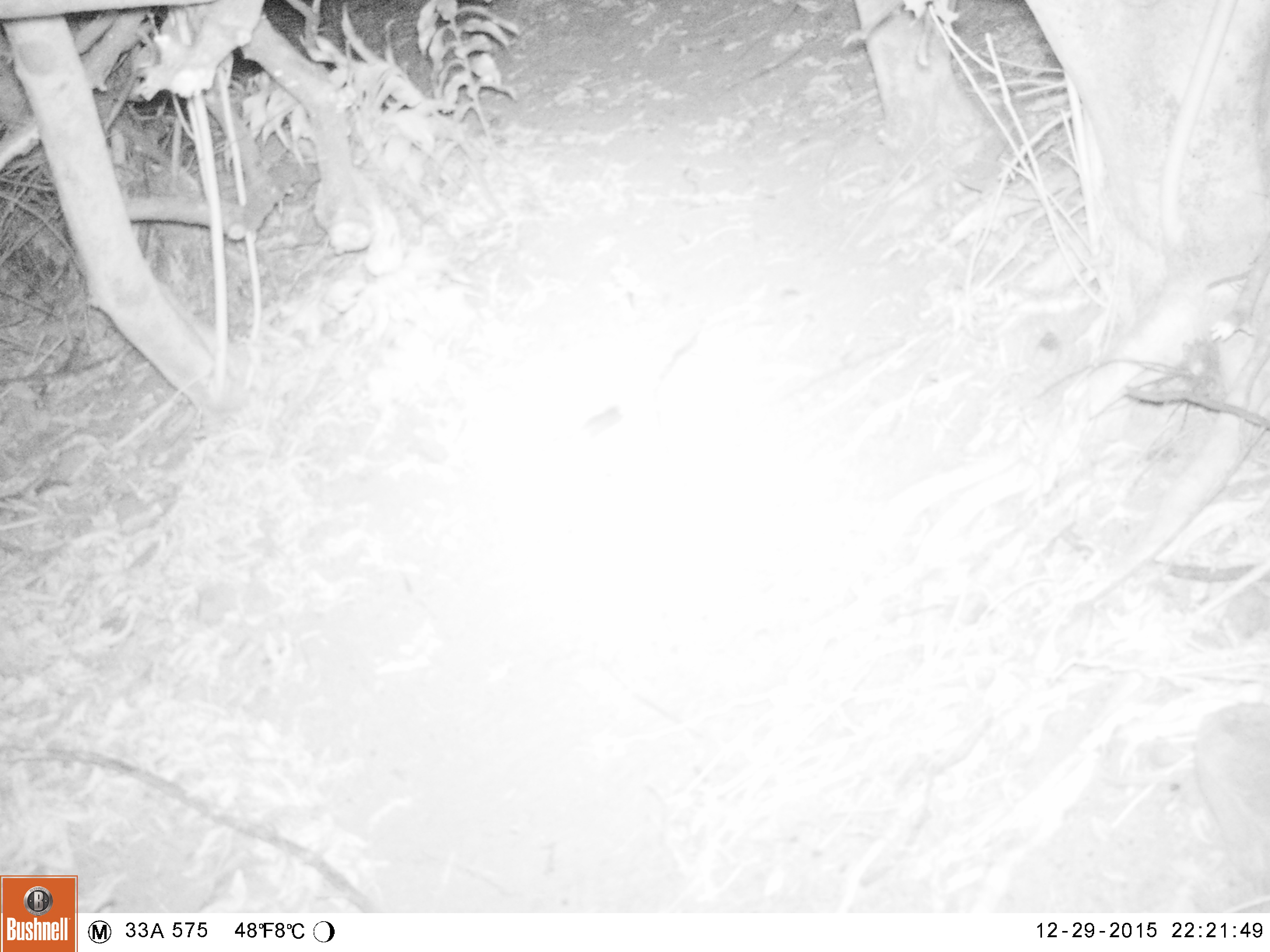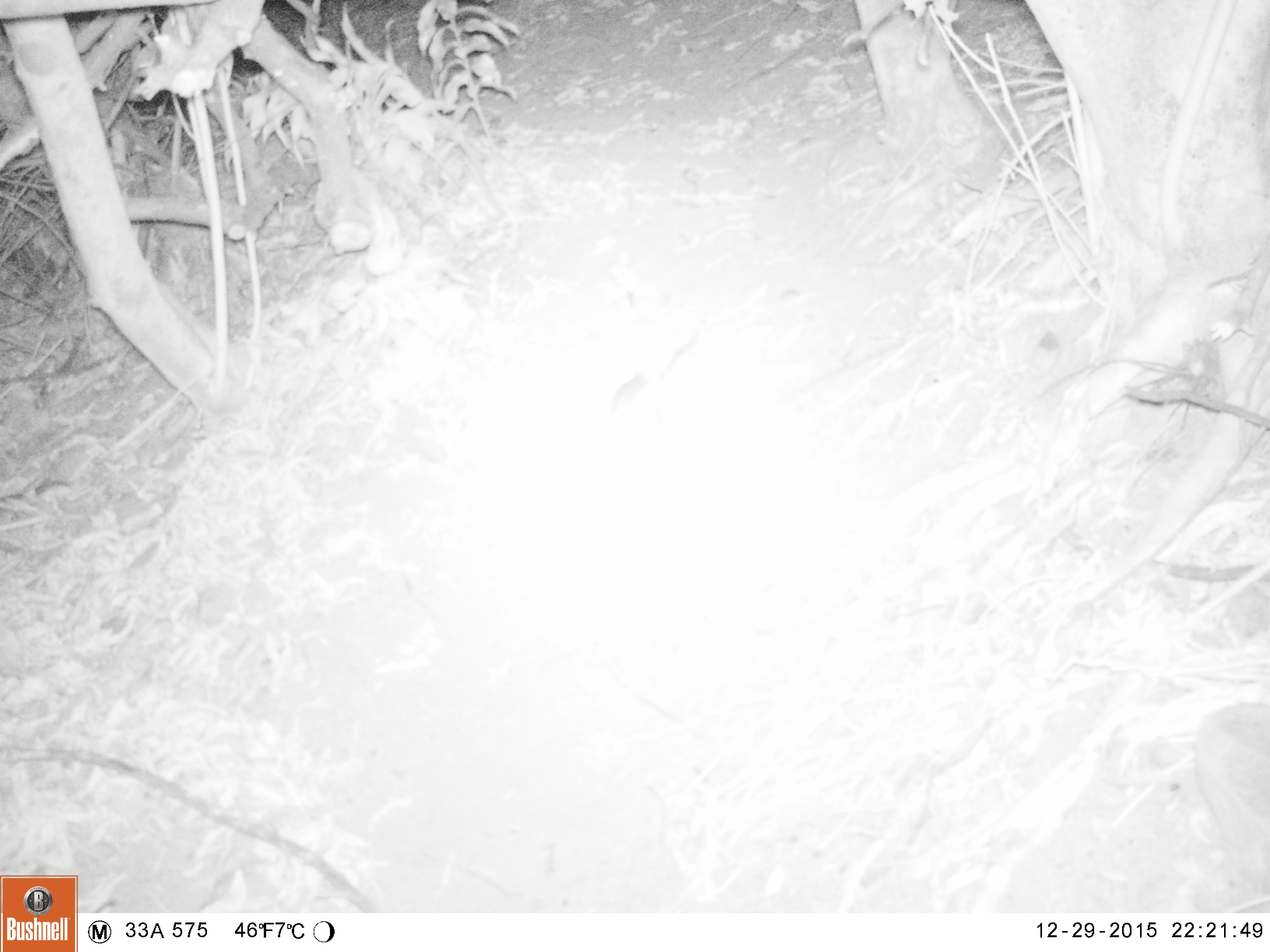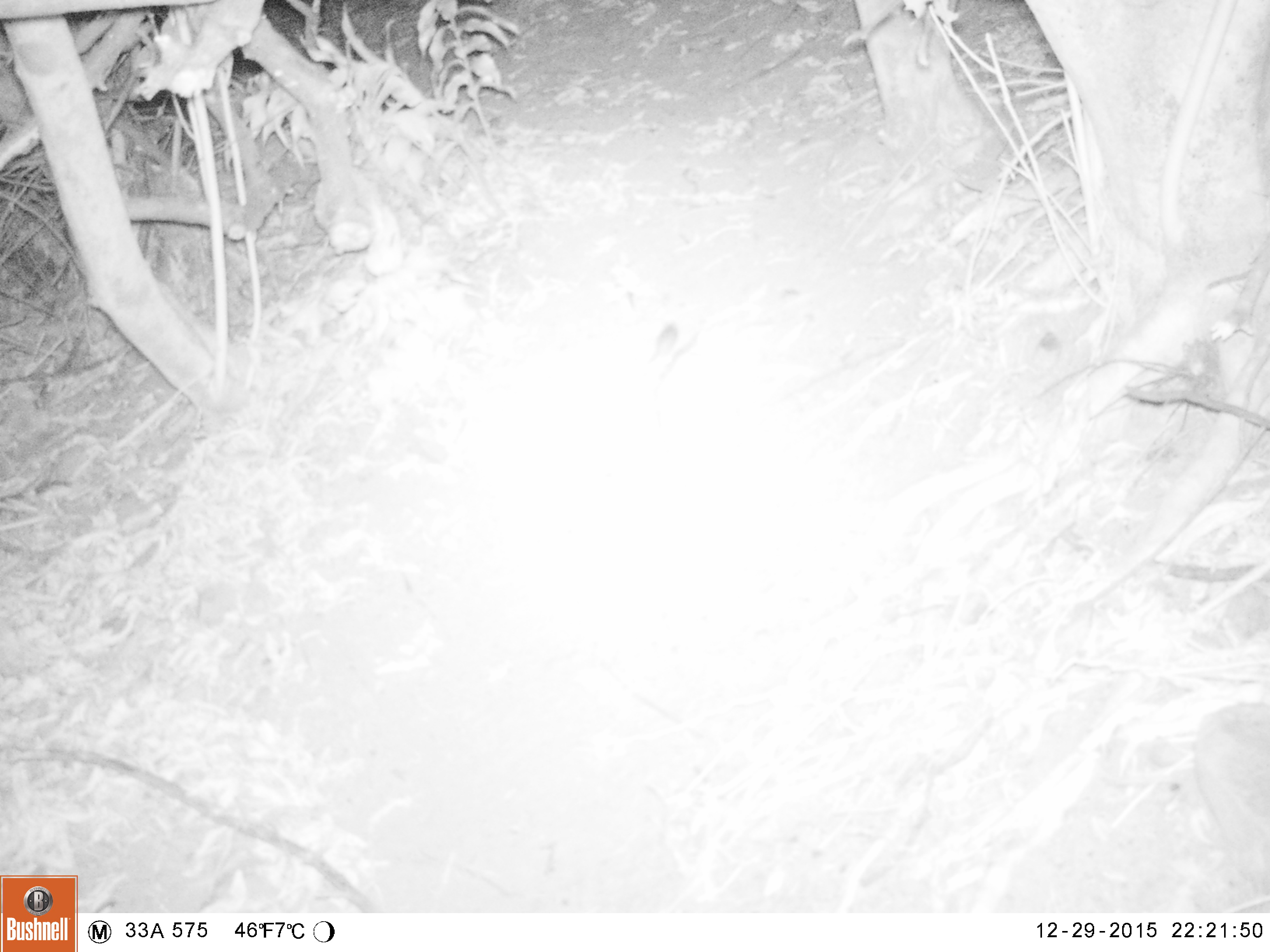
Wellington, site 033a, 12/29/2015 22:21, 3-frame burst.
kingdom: Animalia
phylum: Chordata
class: Mammalia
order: Rodentia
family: Muridae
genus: Mus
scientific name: Mus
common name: mouse